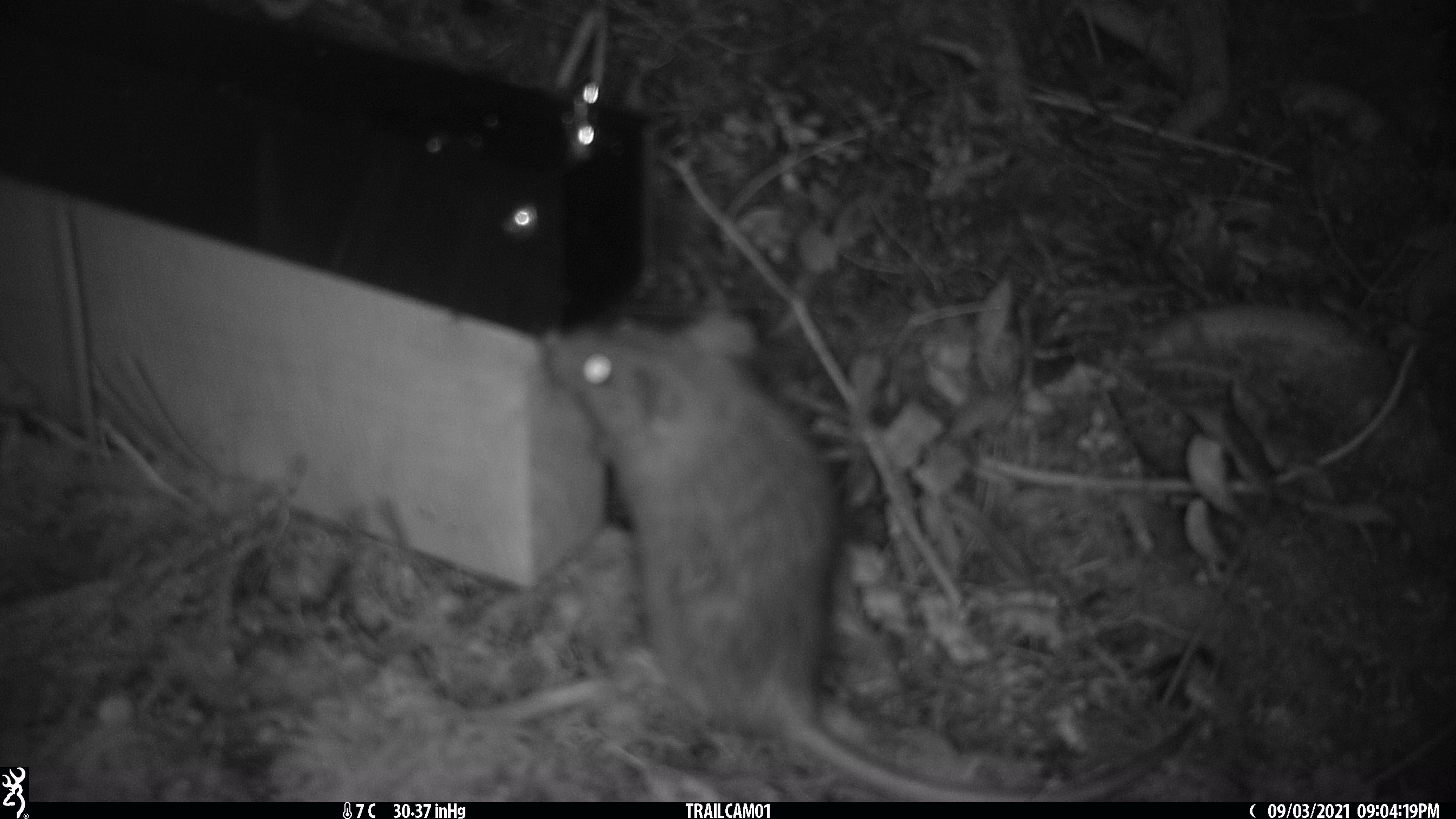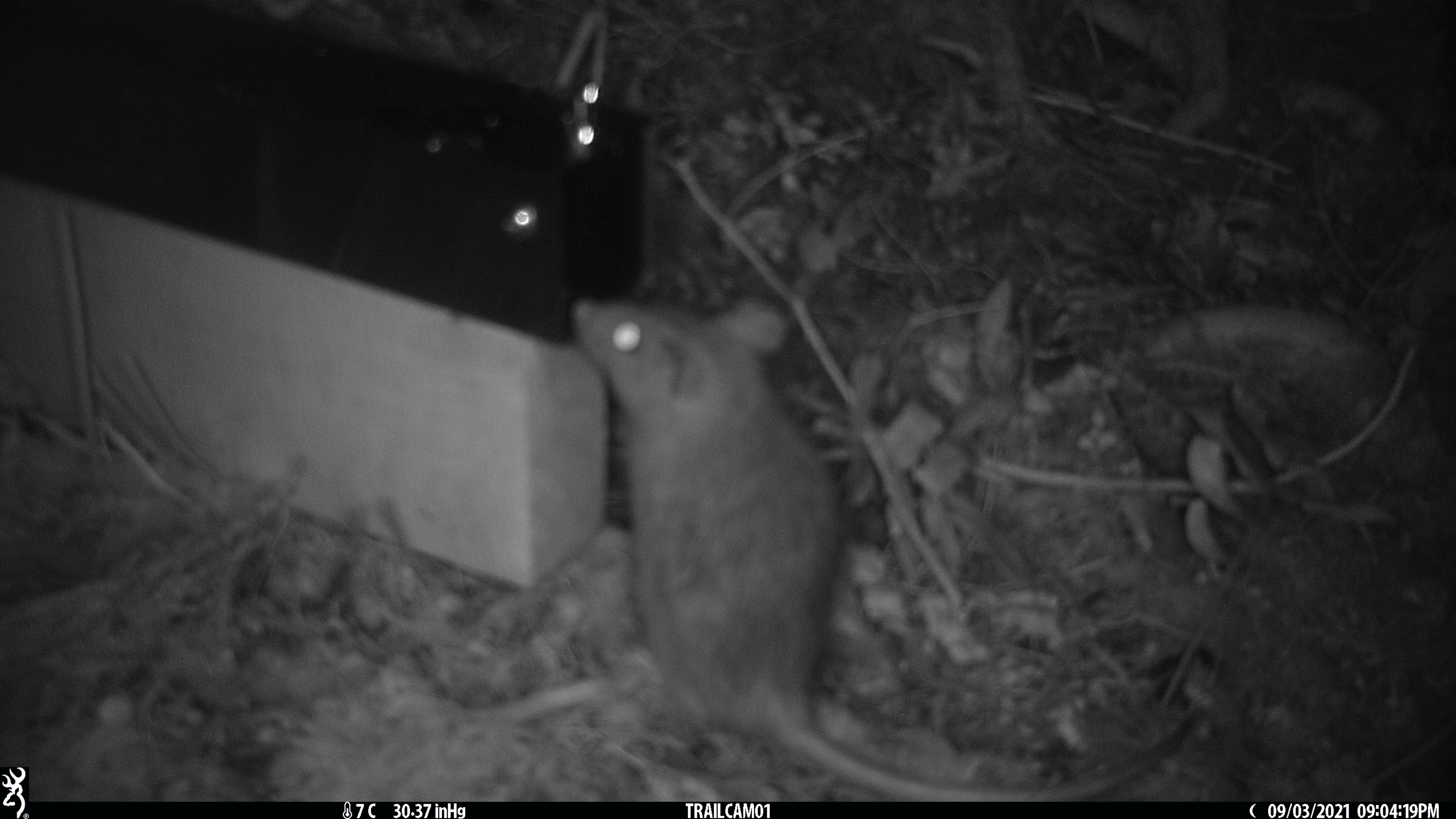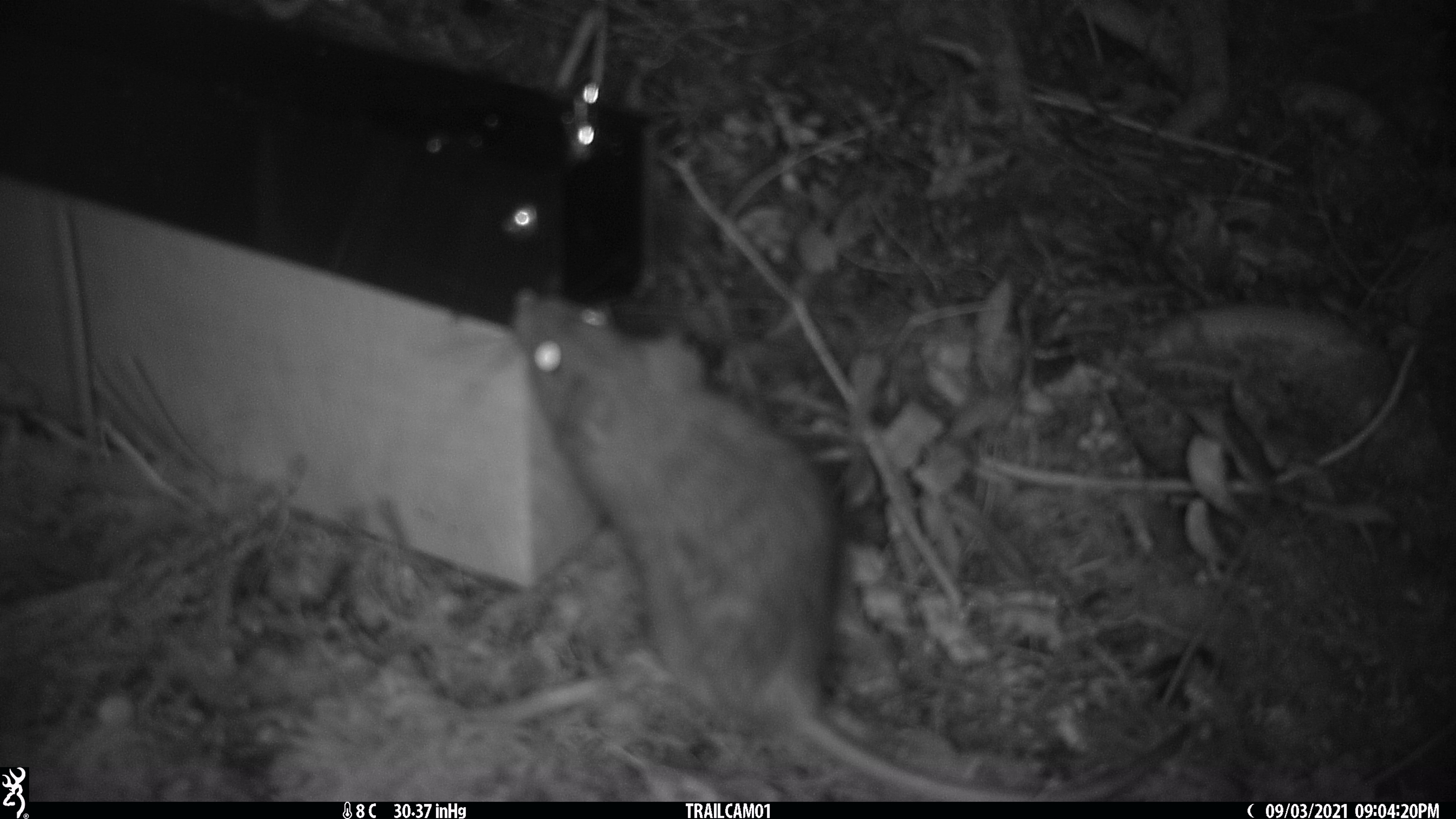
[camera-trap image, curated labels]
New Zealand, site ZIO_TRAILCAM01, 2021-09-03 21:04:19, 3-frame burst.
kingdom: Animalia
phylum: Chordata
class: Mammalia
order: Rodentia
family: Muridae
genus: Rattus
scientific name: Rattus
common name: rat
Rat (Rattus).